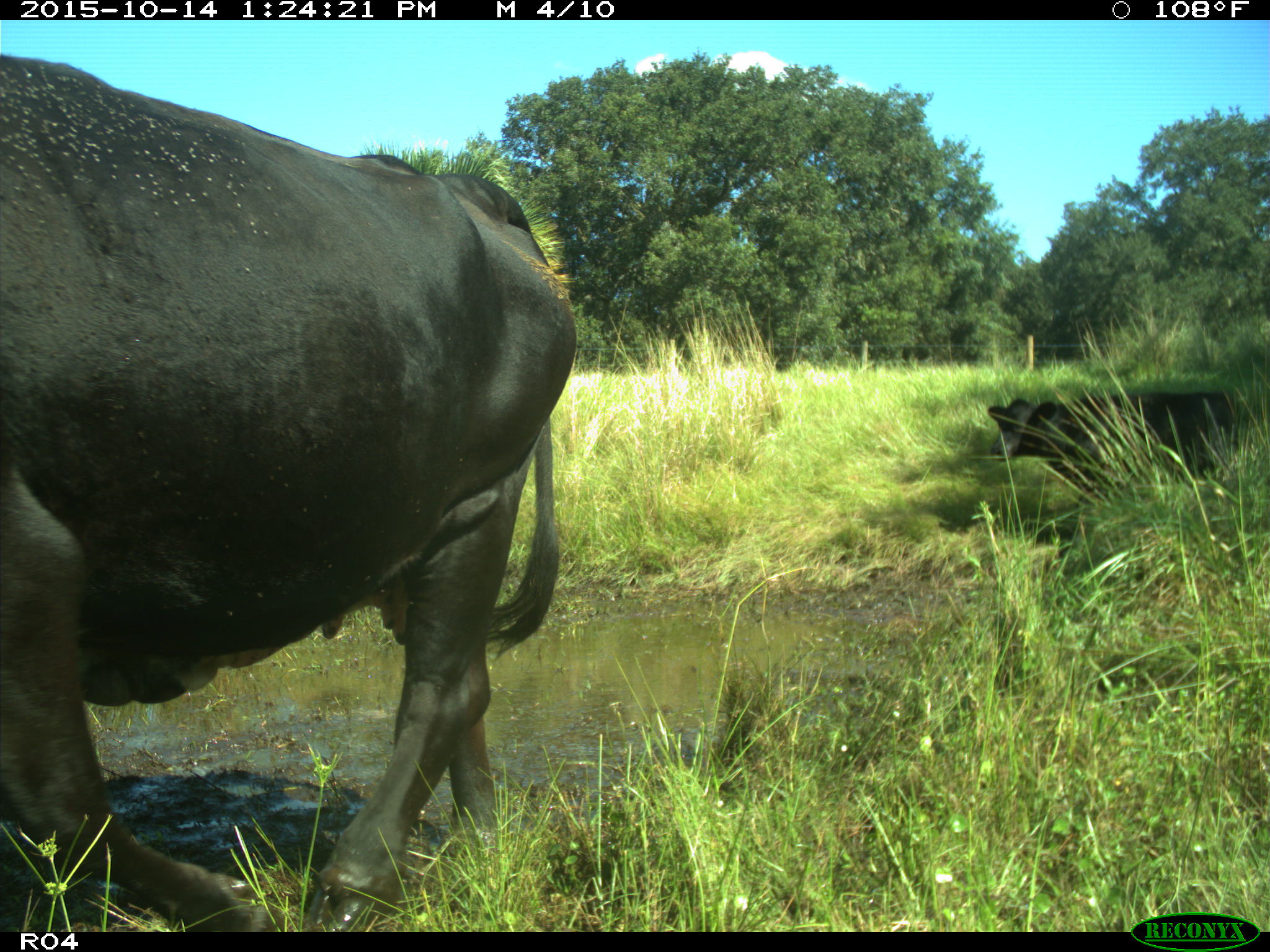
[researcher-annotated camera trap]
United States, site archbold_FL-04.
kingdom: Animalia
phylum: Chordata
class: Mammalia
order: Artiodactyla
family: Bovidae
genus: Bos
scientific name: Bos taurus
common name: domestic cow